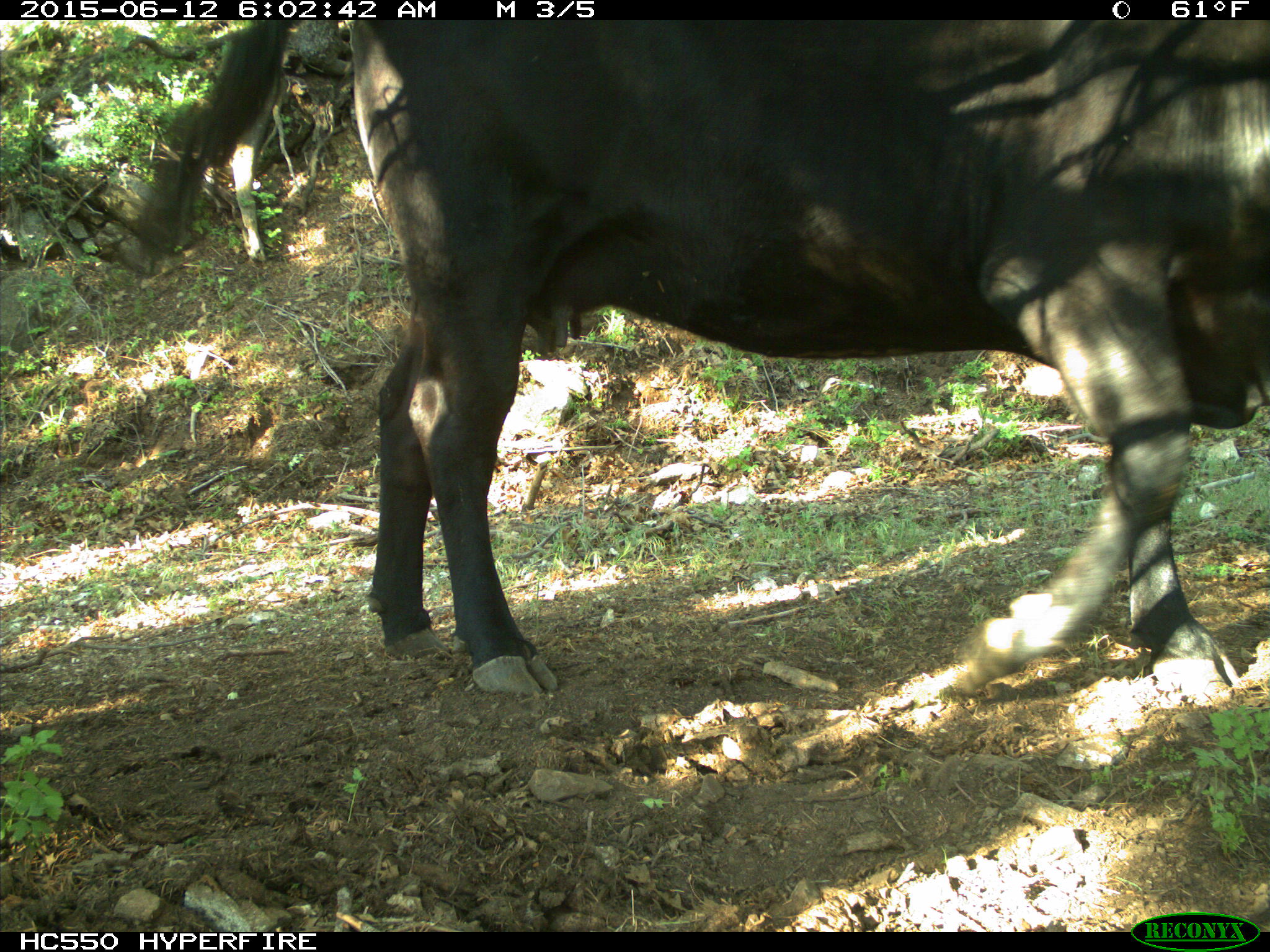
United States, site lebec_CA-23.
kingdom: Animalia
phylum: Chordata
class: Mammalia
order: Artiodactyla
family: Bovidae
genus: Bos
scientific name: Bos taurus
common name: domestic cow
Bos taurus (domestic cow).